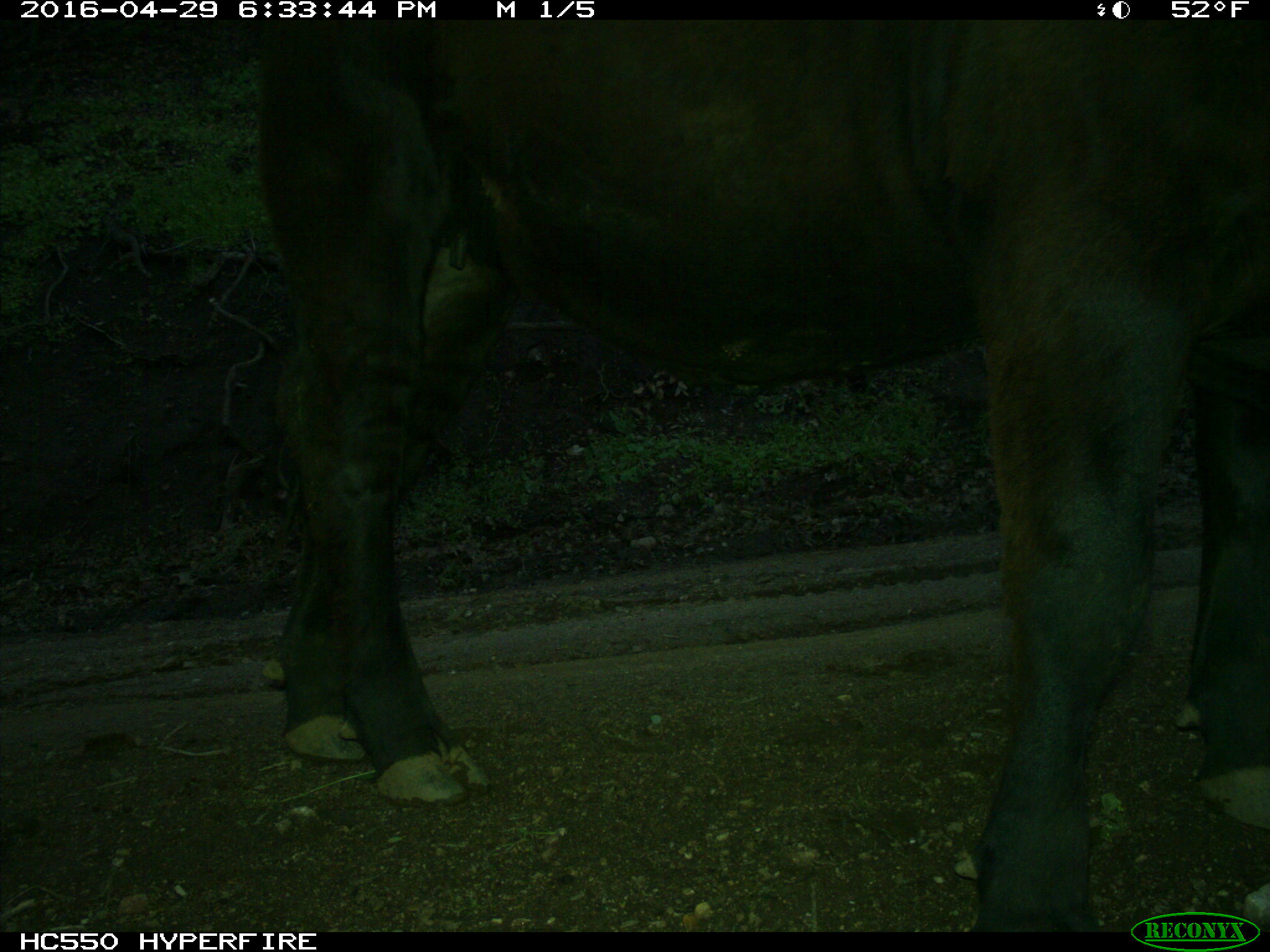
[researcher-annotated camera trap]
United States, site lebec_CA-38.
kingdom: Animalia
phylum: Chordata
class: Mammalia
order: Artiodactyla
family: Bovidae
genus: Bos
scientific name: Bos taurus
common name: domestic cow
Bos taurus (domestic cow).